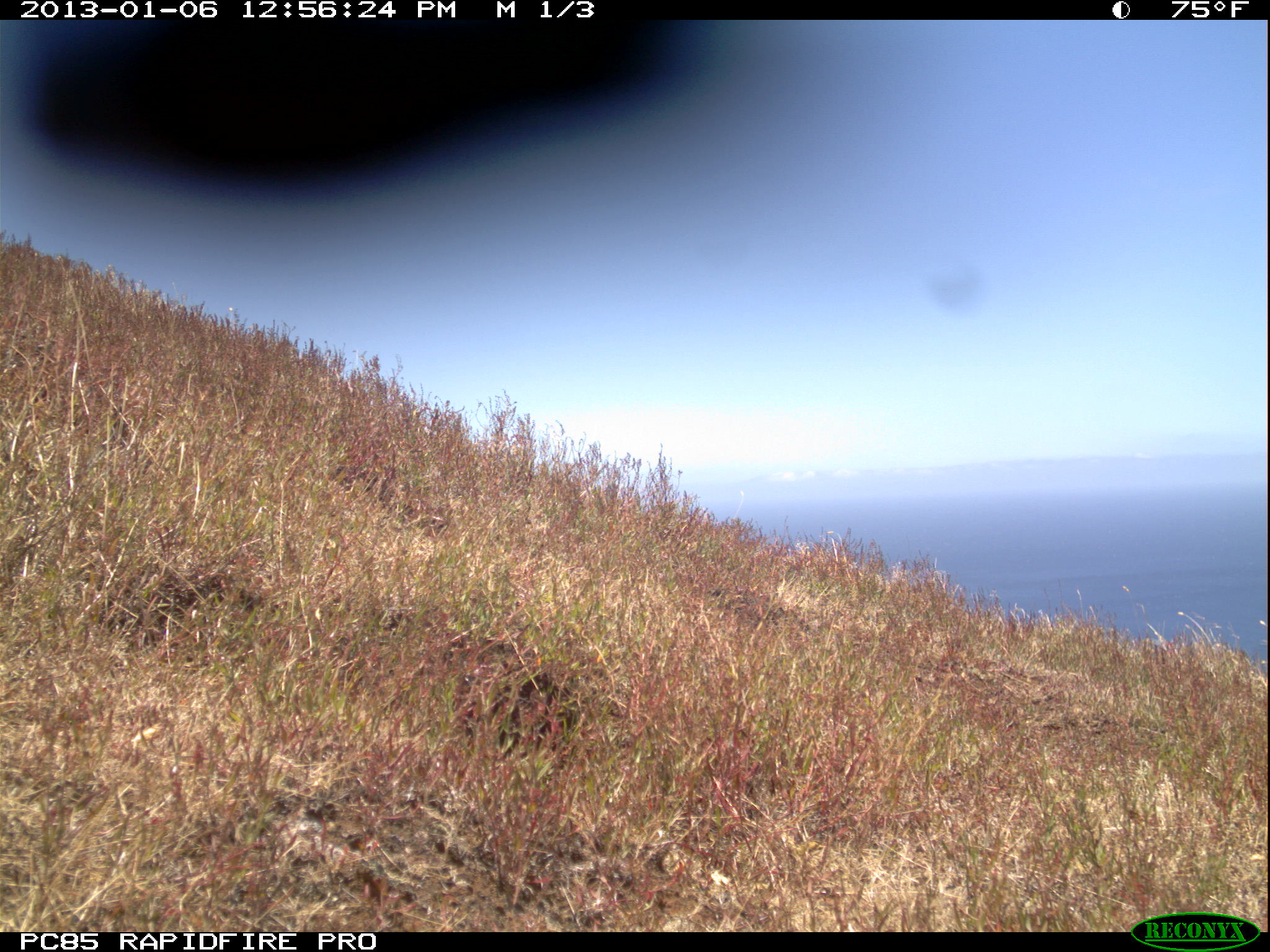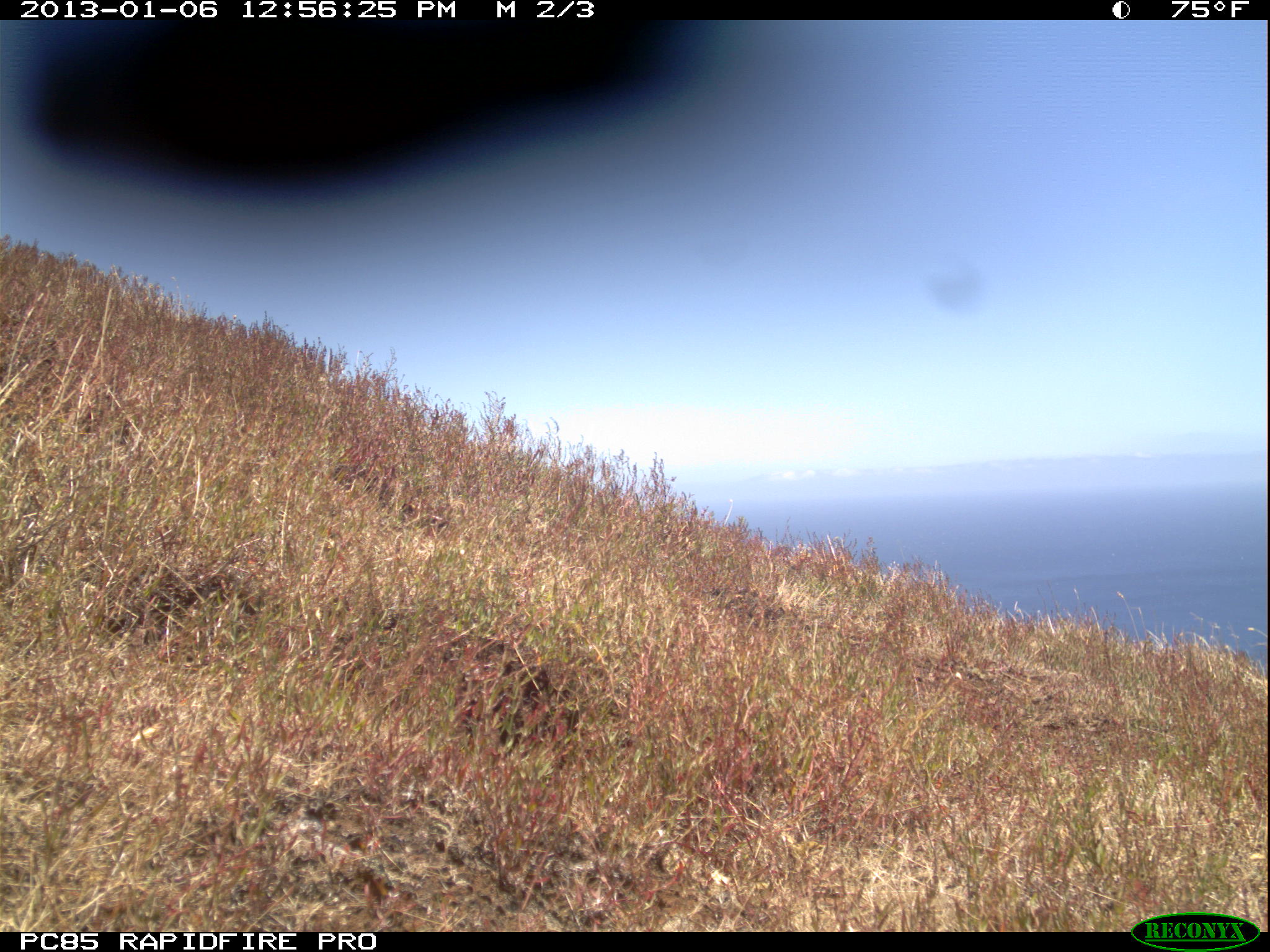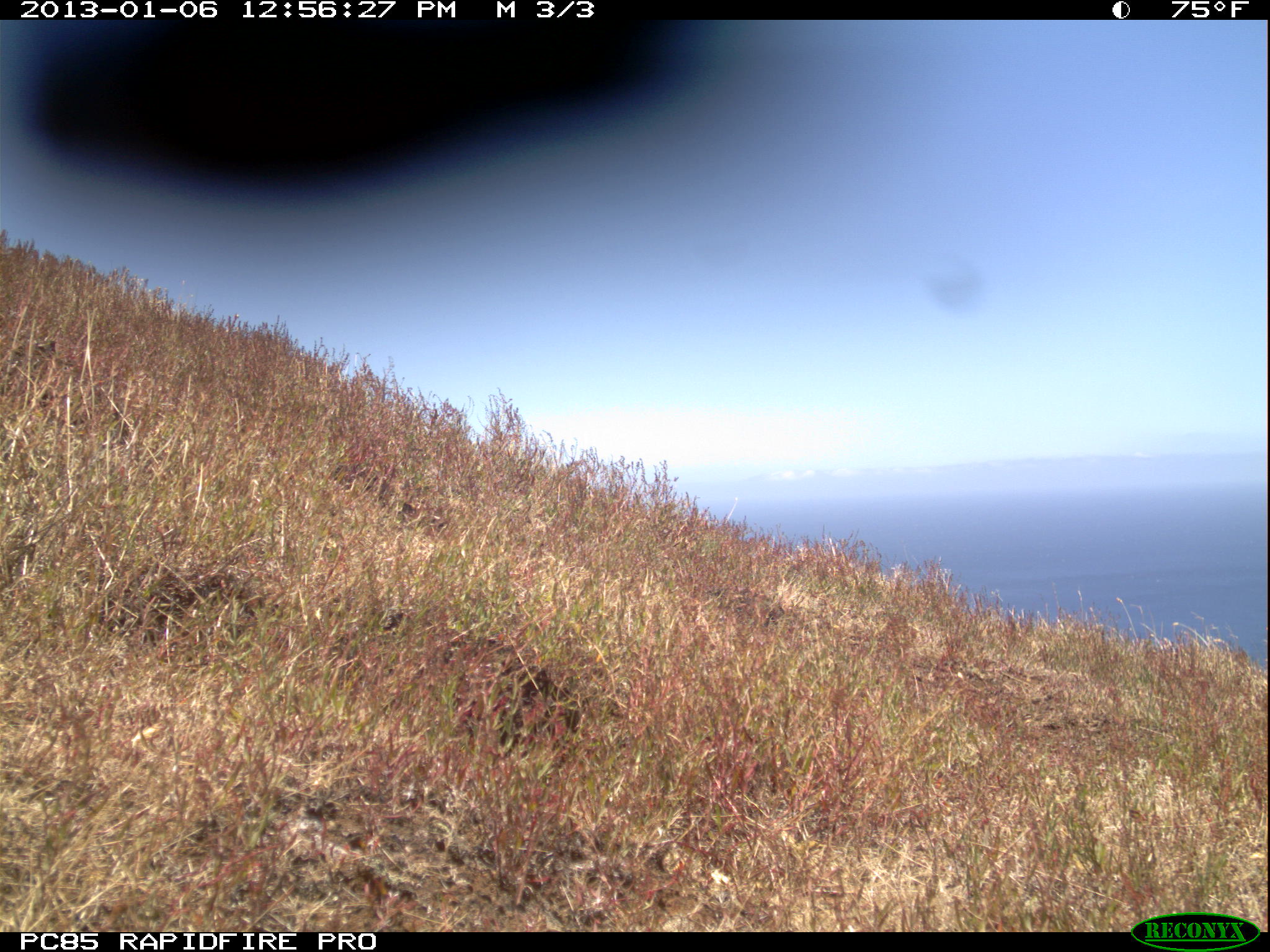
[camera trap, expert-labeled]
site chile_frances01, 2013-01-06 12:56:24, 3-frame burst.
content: unidentified animal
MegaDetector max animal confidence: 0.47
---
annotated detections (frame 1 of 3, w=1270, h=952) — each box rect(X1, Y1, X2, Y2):
unknown: rect(3, 18, 703, 218)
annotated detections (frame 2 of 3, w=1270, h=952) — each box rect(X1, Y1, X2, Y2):
unknown: rect(1, 19, 715, 211)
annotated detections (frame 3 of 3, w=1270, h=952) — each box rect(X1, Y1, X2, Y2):
unknown: rect(12, 21, 704, 217)